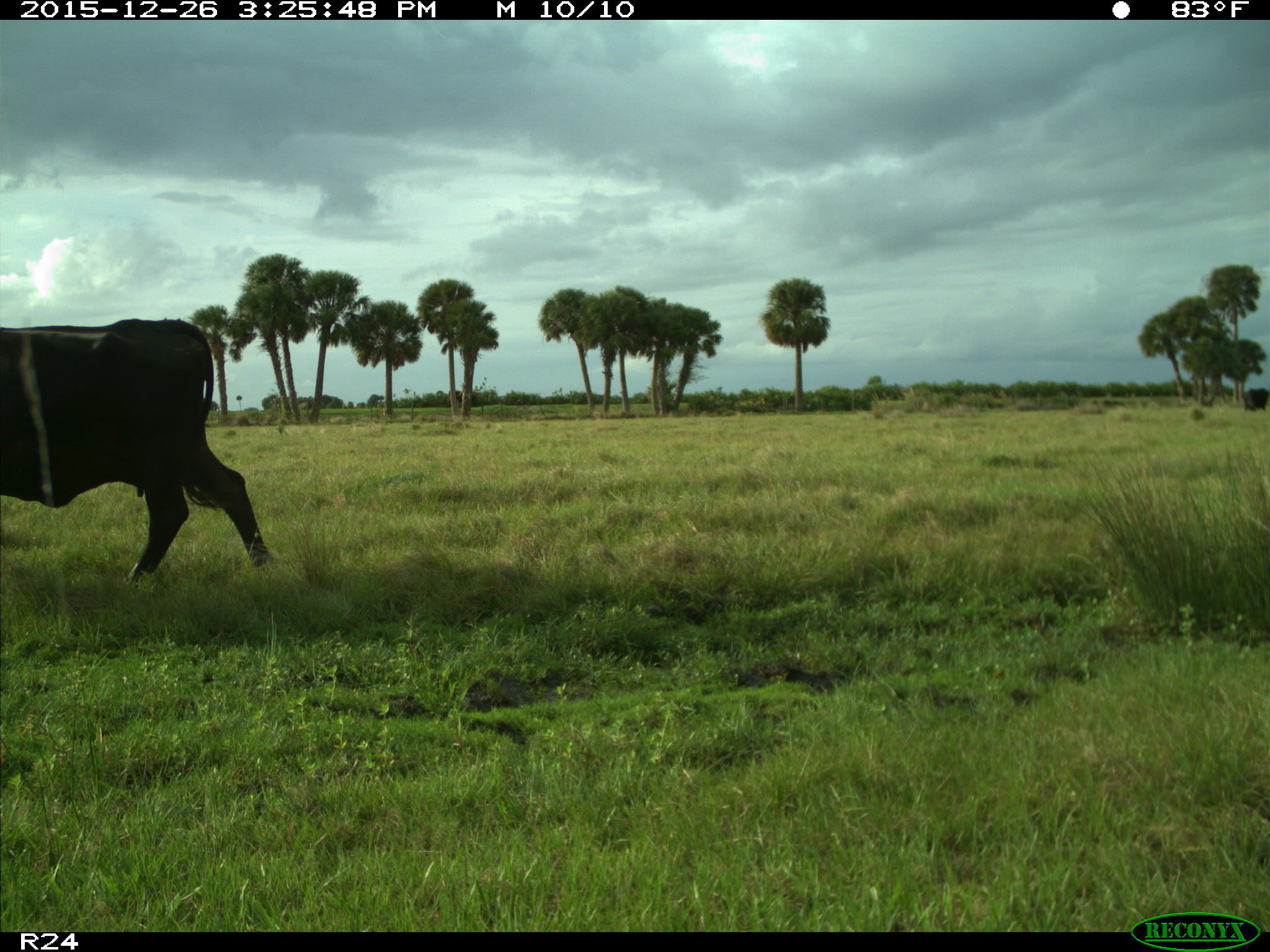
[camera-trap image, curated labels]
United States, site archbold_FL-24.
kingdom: Animalia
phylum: Chordata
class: Mammalia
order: Artiodactyla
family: Bovidae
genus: Bos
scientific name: Bos taurus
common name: domestic cow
Bos taurus (domestic cow).